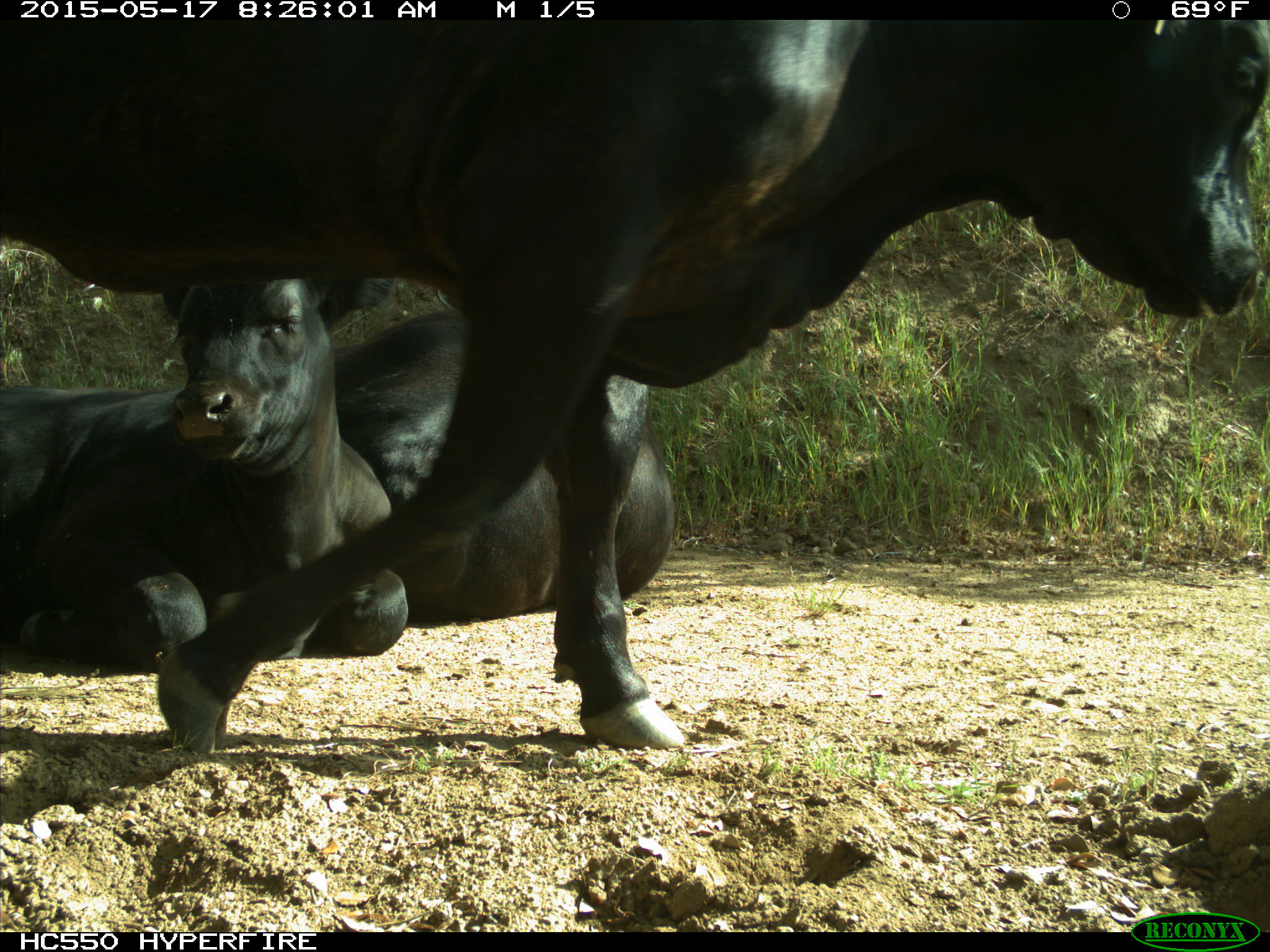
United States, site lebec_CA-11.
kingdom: Animalia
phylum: Chordata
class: Mammalia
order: Artiodactyla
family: Bovidae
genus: Bos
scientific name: Bos taurus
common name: domestic cow